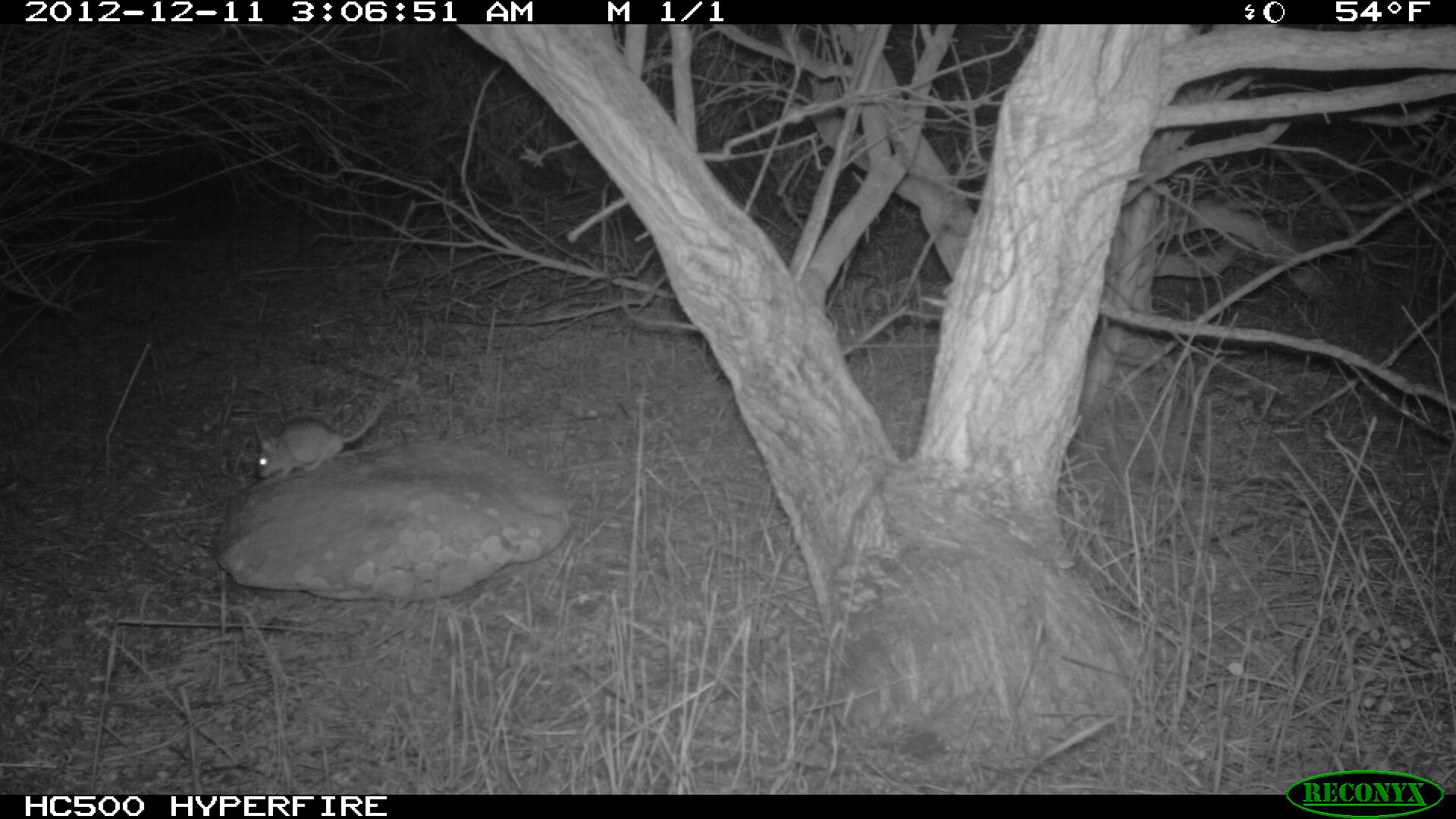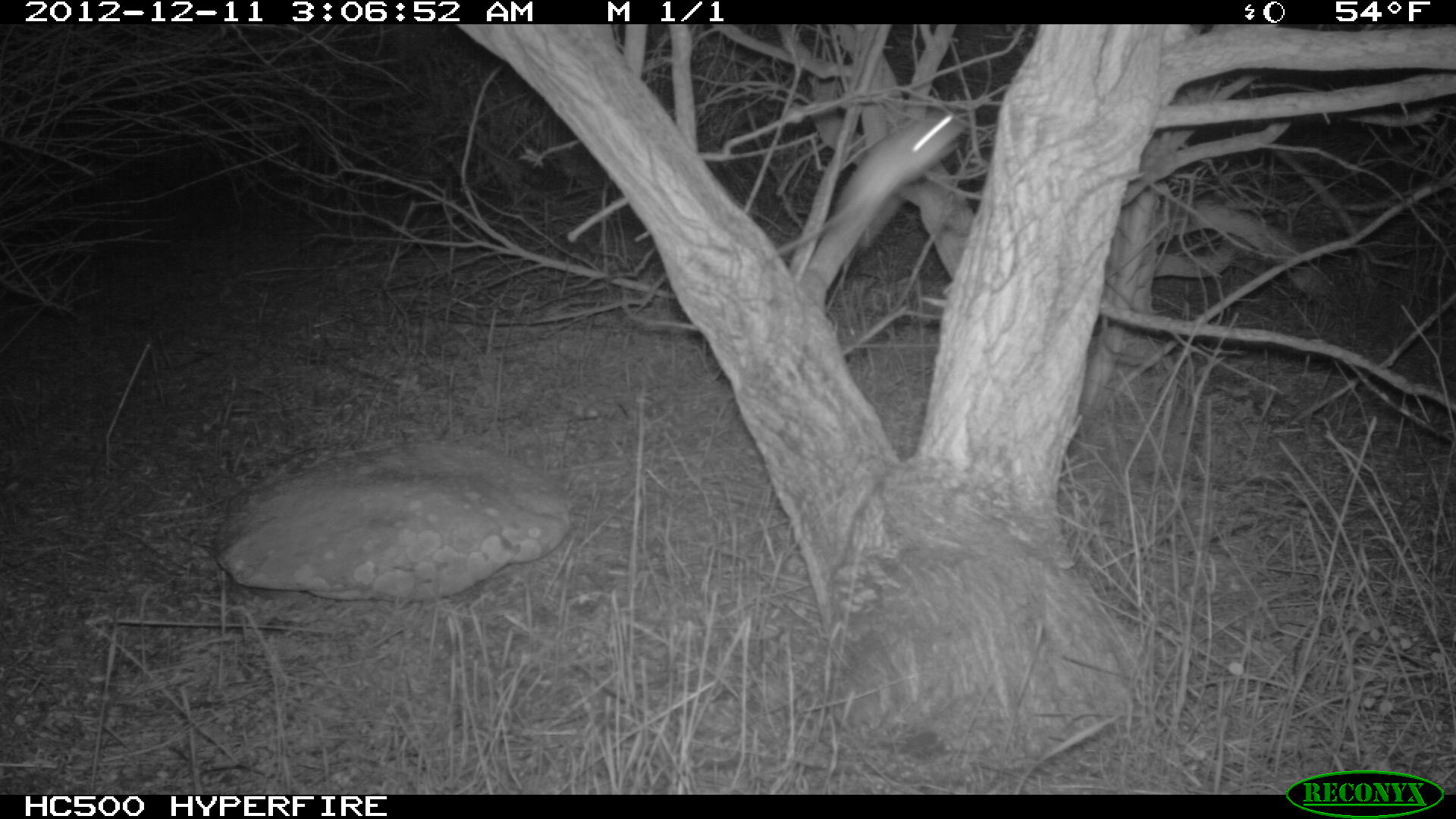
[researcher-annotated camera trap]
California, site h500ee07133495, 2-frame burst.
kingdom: Animalia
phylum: Chordata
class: Mammalia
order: Rodentia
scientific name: Rodentia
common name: rodent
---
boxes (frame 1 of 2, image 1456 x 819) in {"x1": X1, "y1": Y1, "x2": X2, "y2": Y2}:
rodent: {"x1": 256, "y1": 401, "x2": 384, "y2": 480}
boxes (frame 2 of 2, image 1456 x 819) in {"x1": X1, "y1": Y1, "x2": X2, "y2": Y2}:
rodent: {"x1": 783, "y1": 107, "x2": 968, "y2": 294}